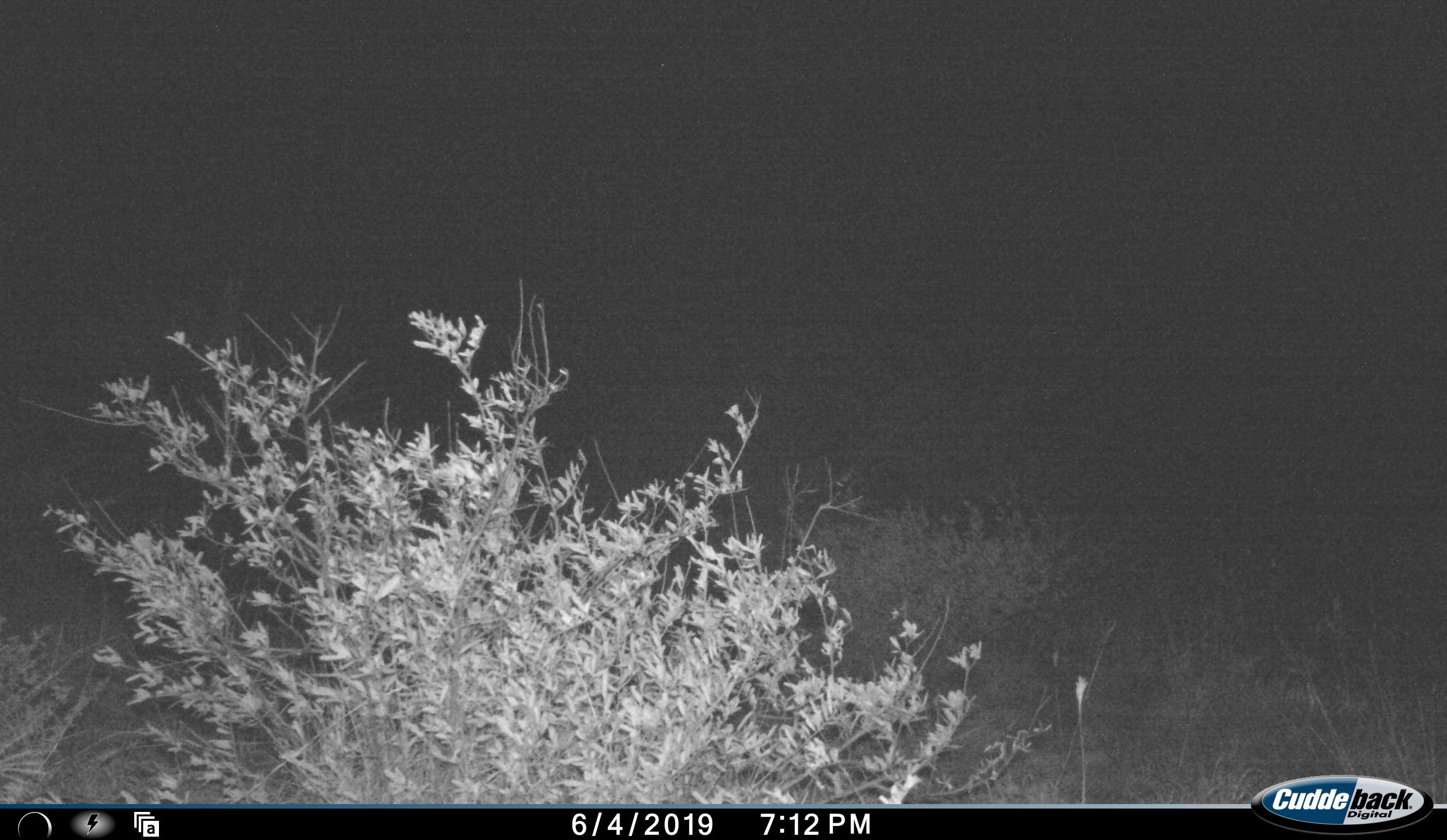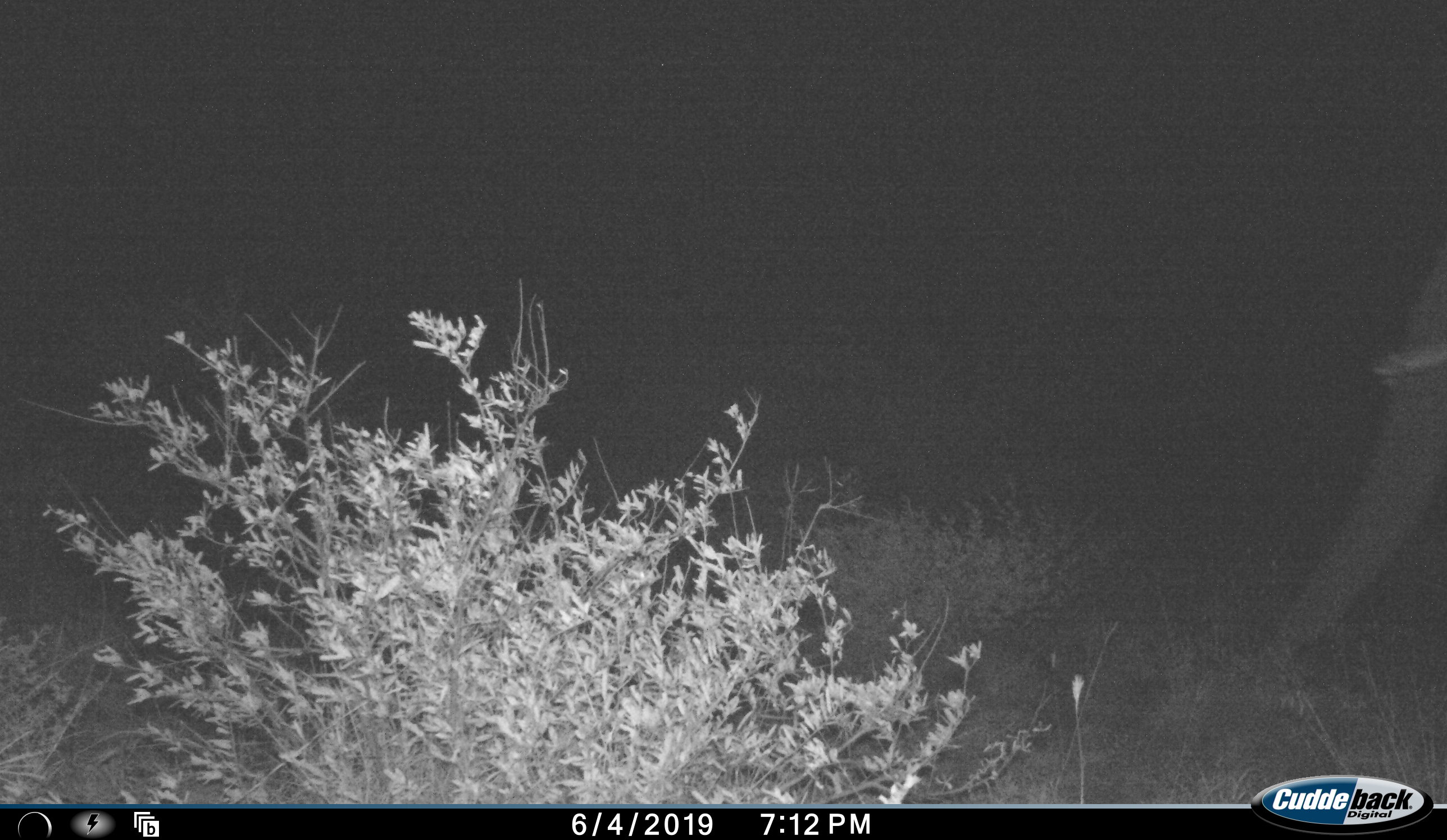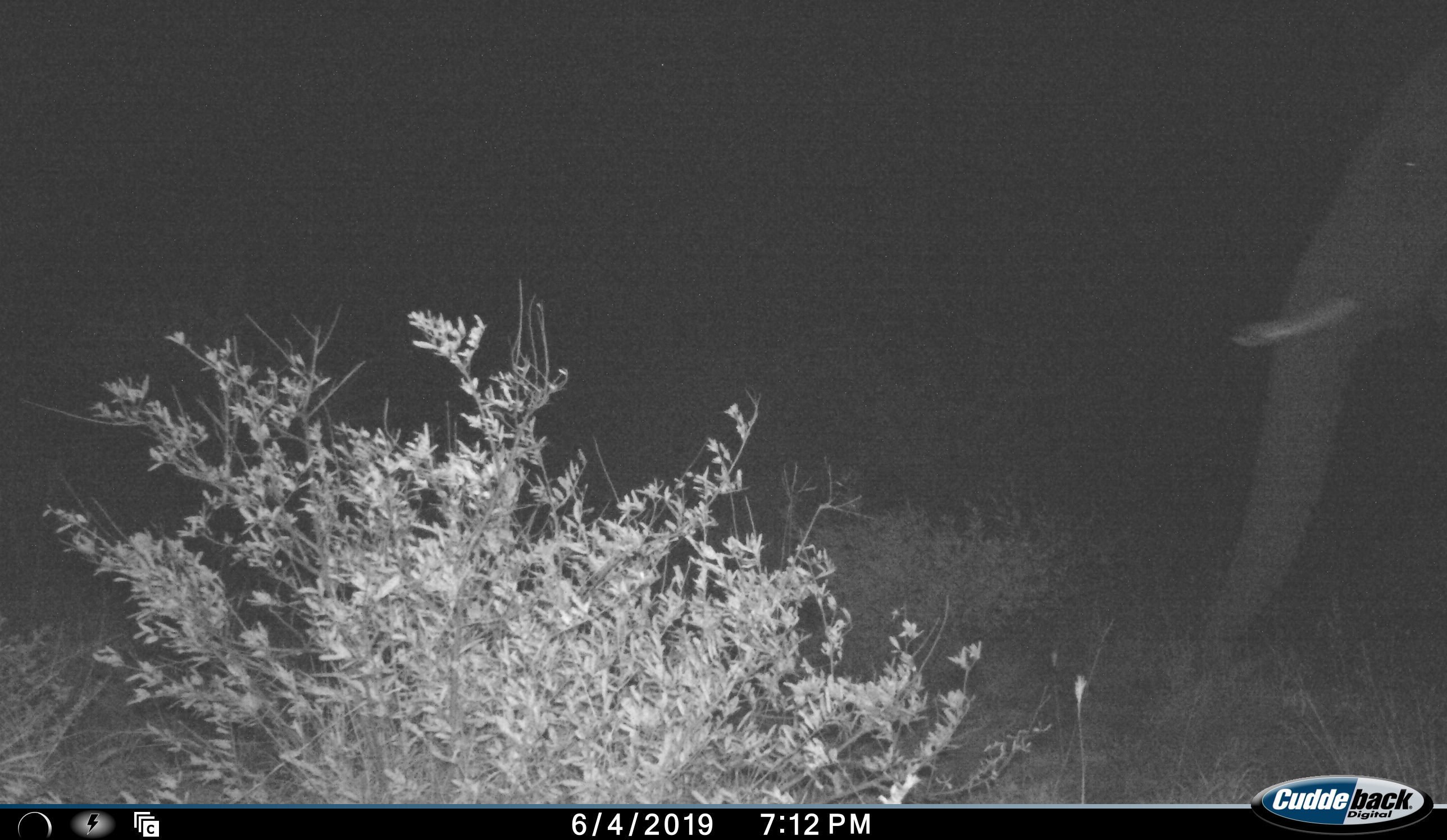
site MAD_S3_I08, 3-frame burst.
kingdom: Animalia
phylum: Chordata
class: Mammalia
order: Proboscidea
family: Elephantidae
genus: Loxodonta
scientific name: Loxodonta africana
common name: african bush elephant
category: elephant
Elephant (african bush elephant) (Loxodonta africana), count 1. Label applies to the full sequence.